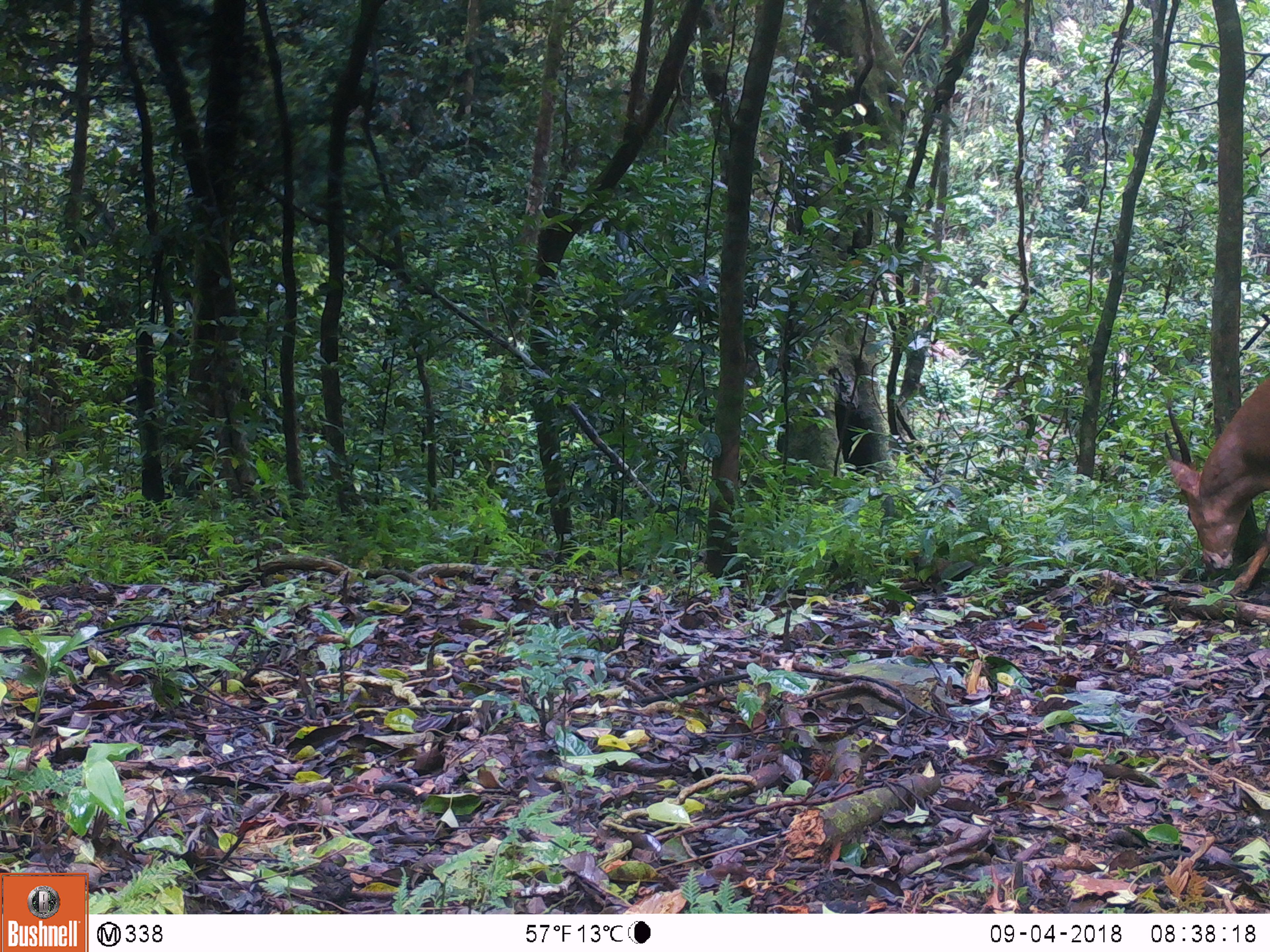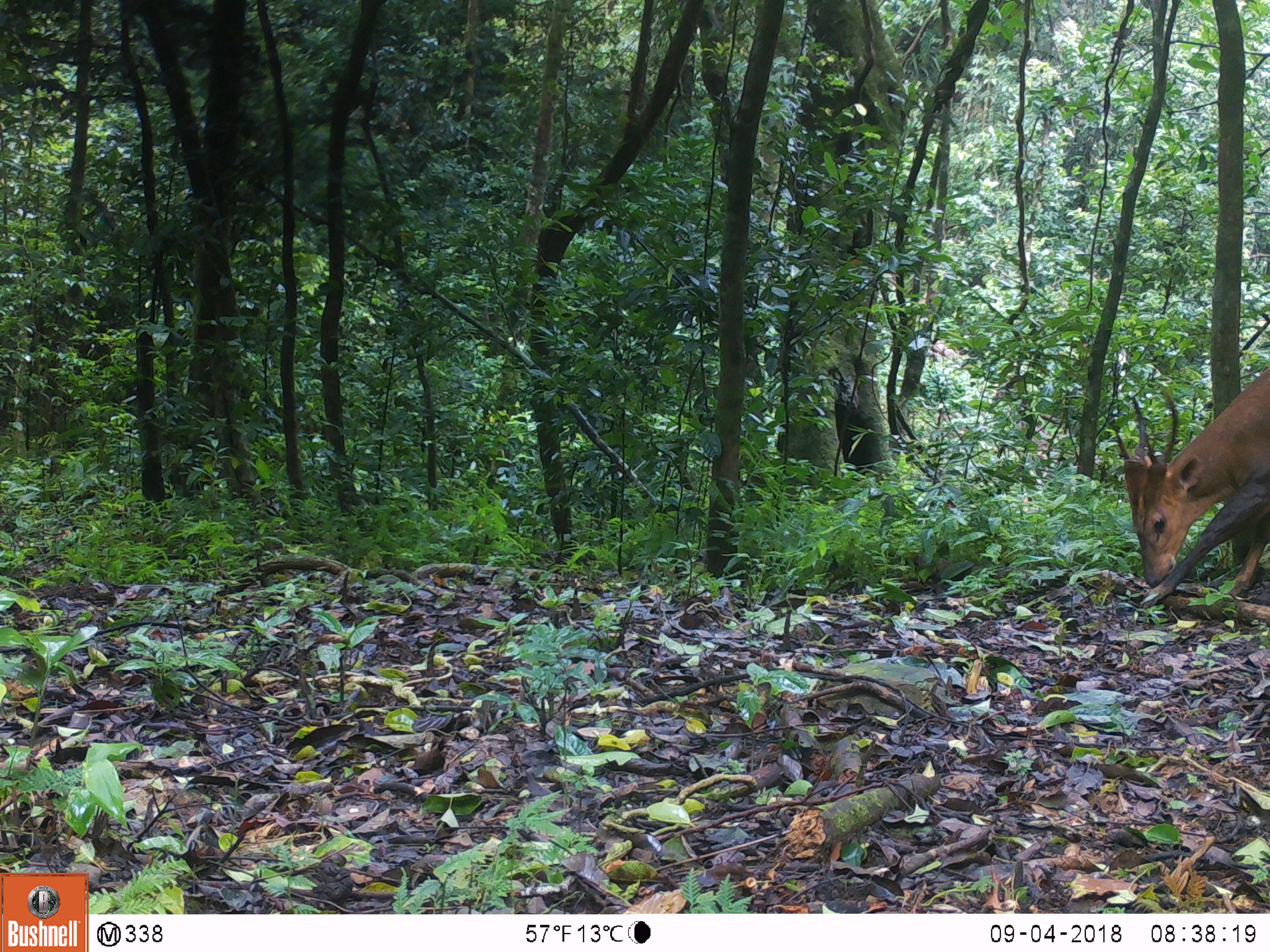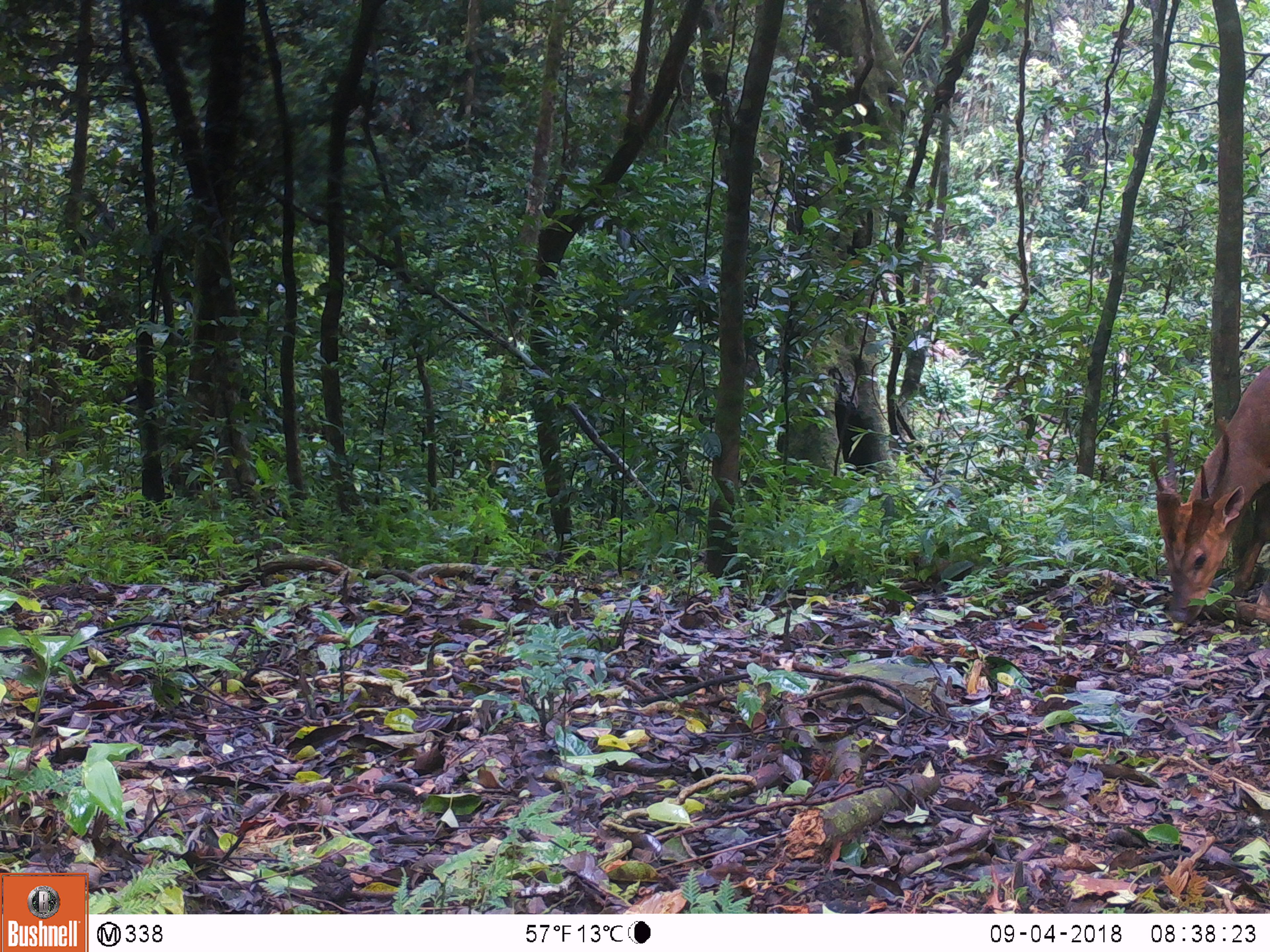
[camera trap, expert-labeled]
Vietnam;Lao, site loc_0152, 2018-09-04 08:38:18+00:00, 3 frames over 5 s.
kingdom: Animalia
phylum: Chordata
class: Mammalia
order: Artiodactyla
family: Cervidae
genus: Muntiacus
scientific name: Muntiacus vuquangensis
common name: large-antlered muntjac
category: large antlered muntjac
Large antlered muntjac (large-antlered muntjac) (Muntiacus vuquangensis). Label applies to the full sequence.